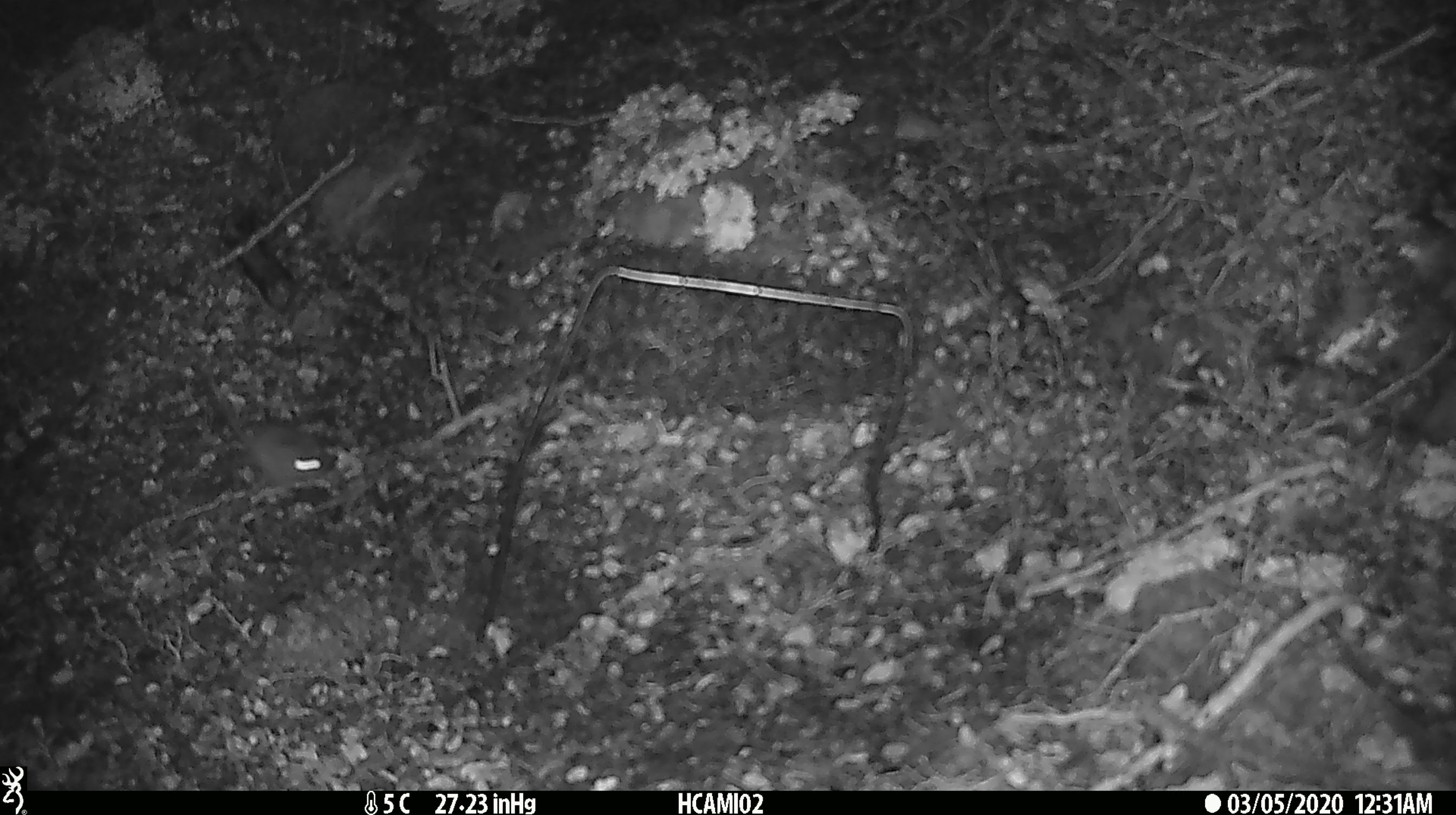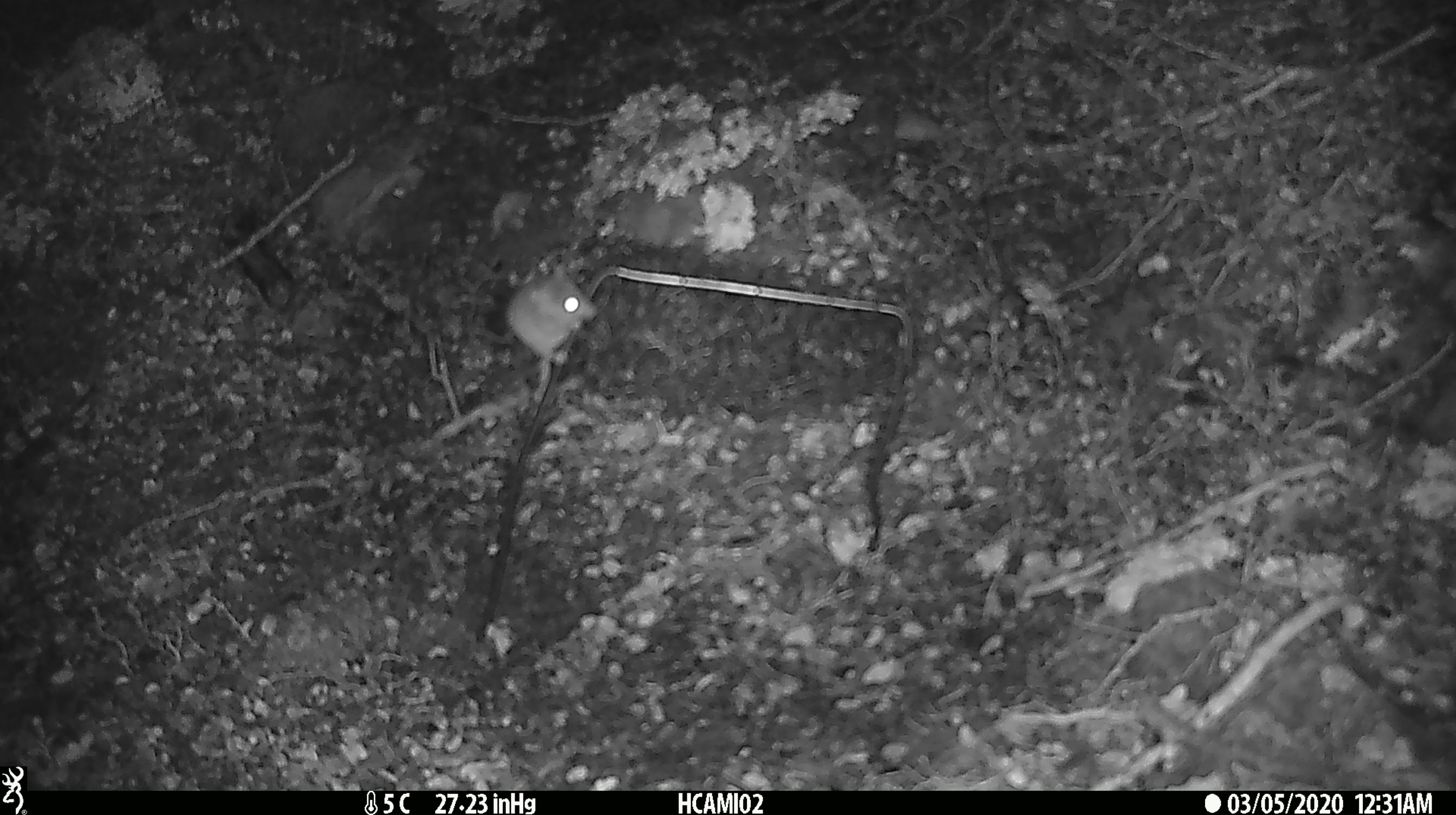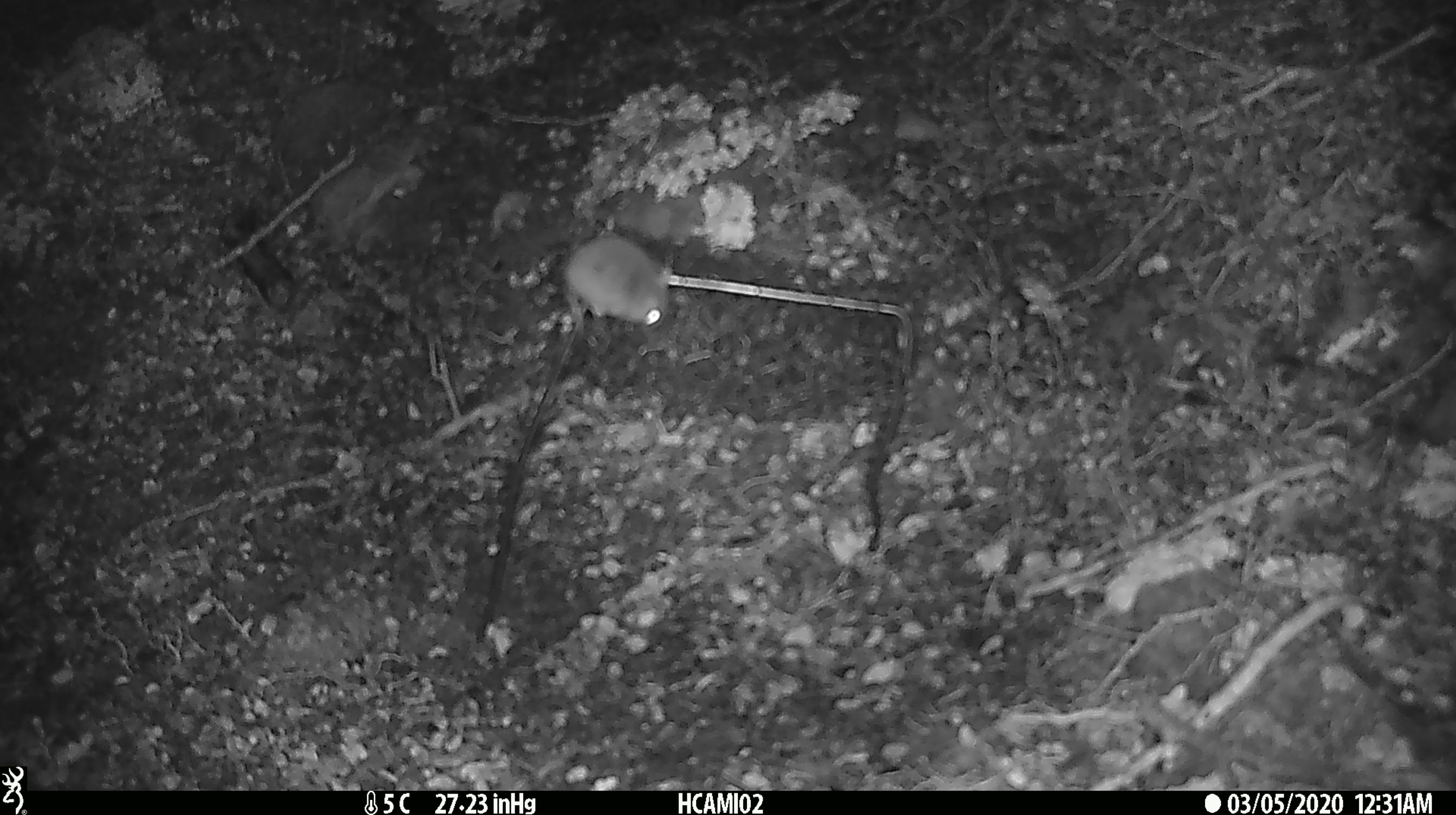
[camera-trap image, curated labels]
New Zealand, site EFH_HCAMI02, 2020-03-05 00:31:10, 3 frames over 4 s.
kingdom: Animalia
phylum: Chordata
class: Mammalia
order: Rodentia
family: Muridae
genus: Mus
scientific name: Mus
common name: mouse